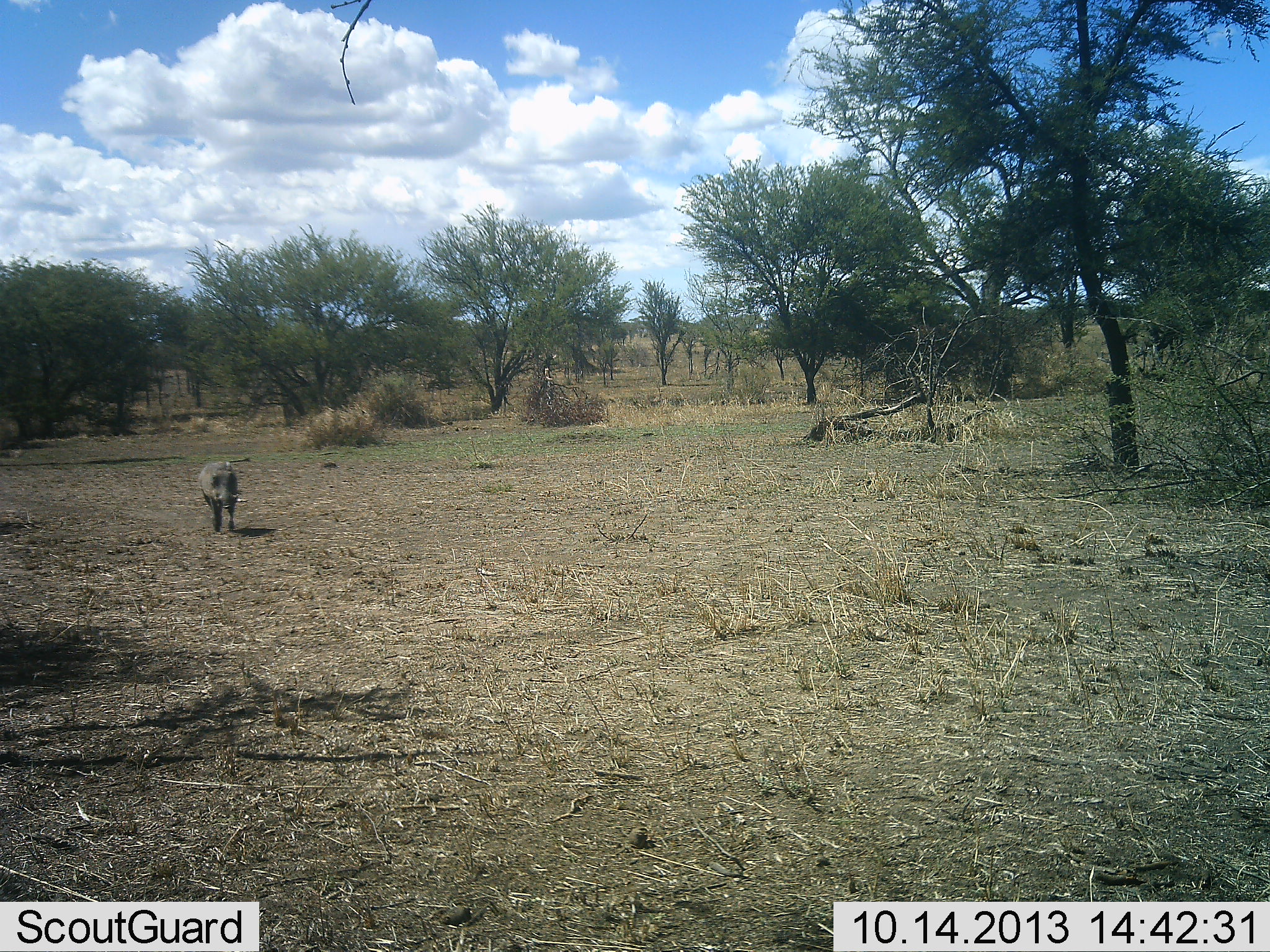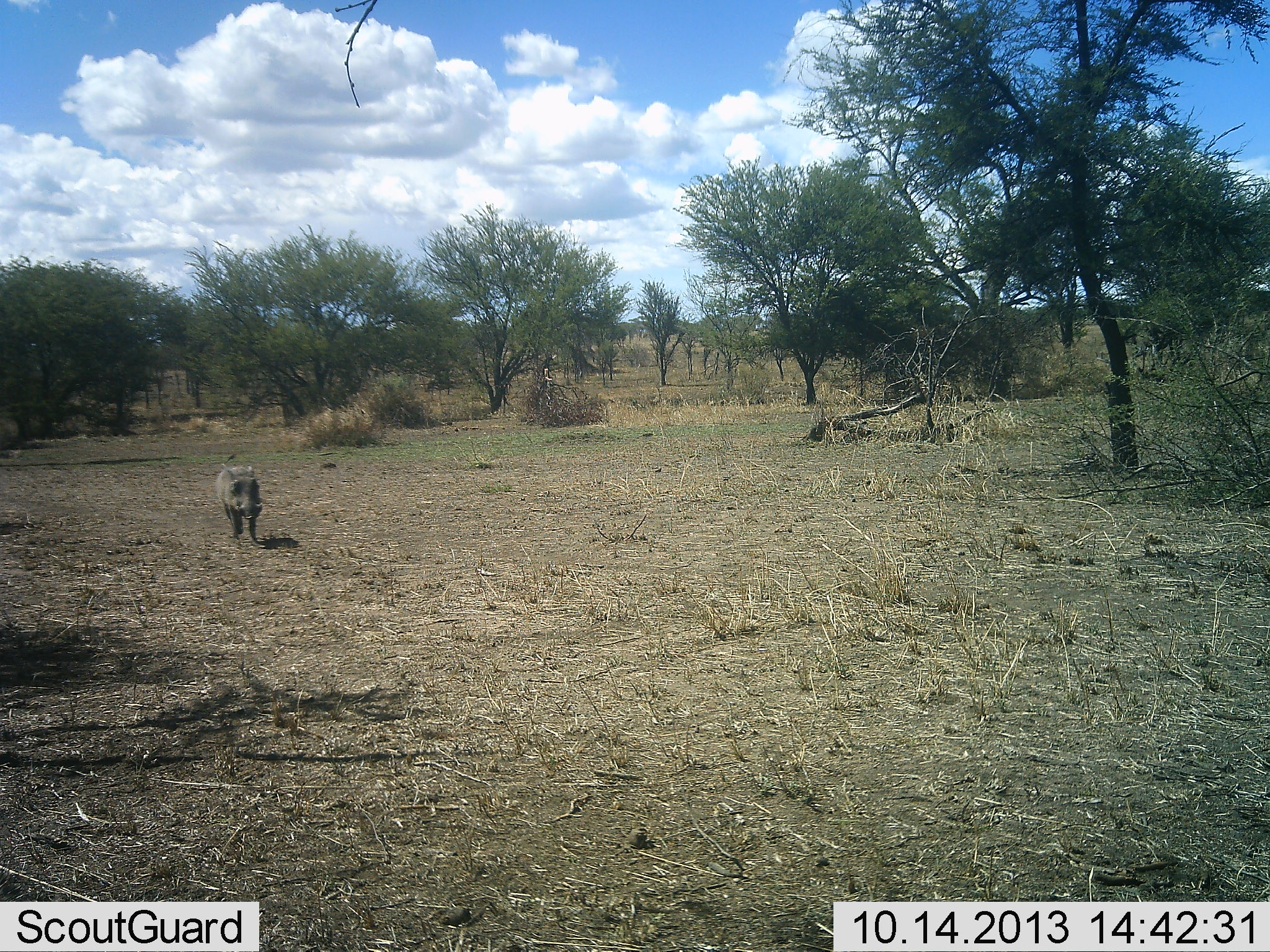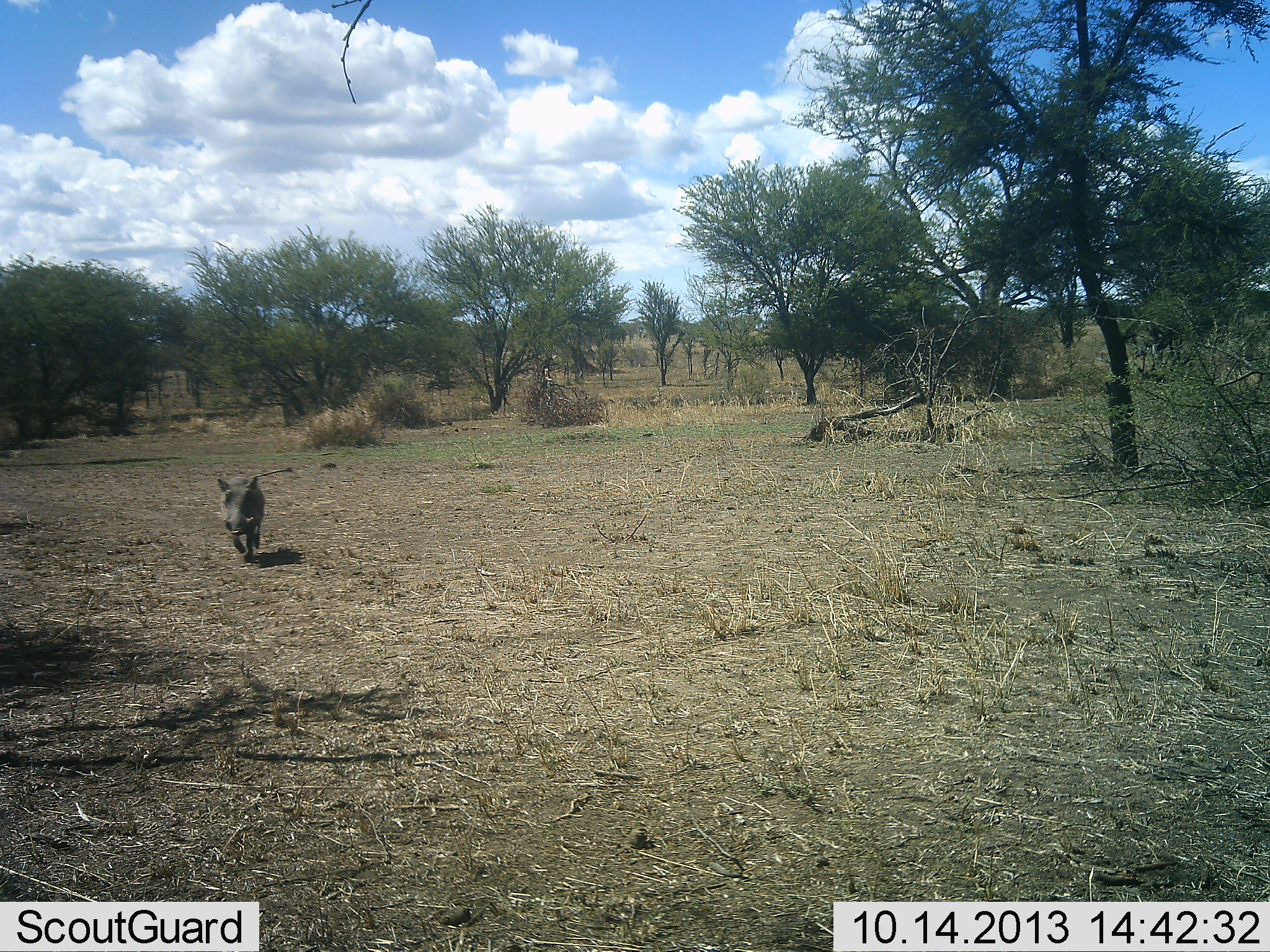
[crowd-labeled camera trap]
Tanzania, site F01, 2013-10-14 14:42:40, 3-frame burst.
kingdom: Animalia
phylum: Chordata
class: Mammalia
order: Artiodactyla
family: Suidae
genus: Phacochoerus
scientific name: Phacochoerus africanus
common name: warthog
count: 1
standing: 0%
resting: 0%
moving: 100%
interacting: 0%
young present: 0%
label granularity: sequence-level